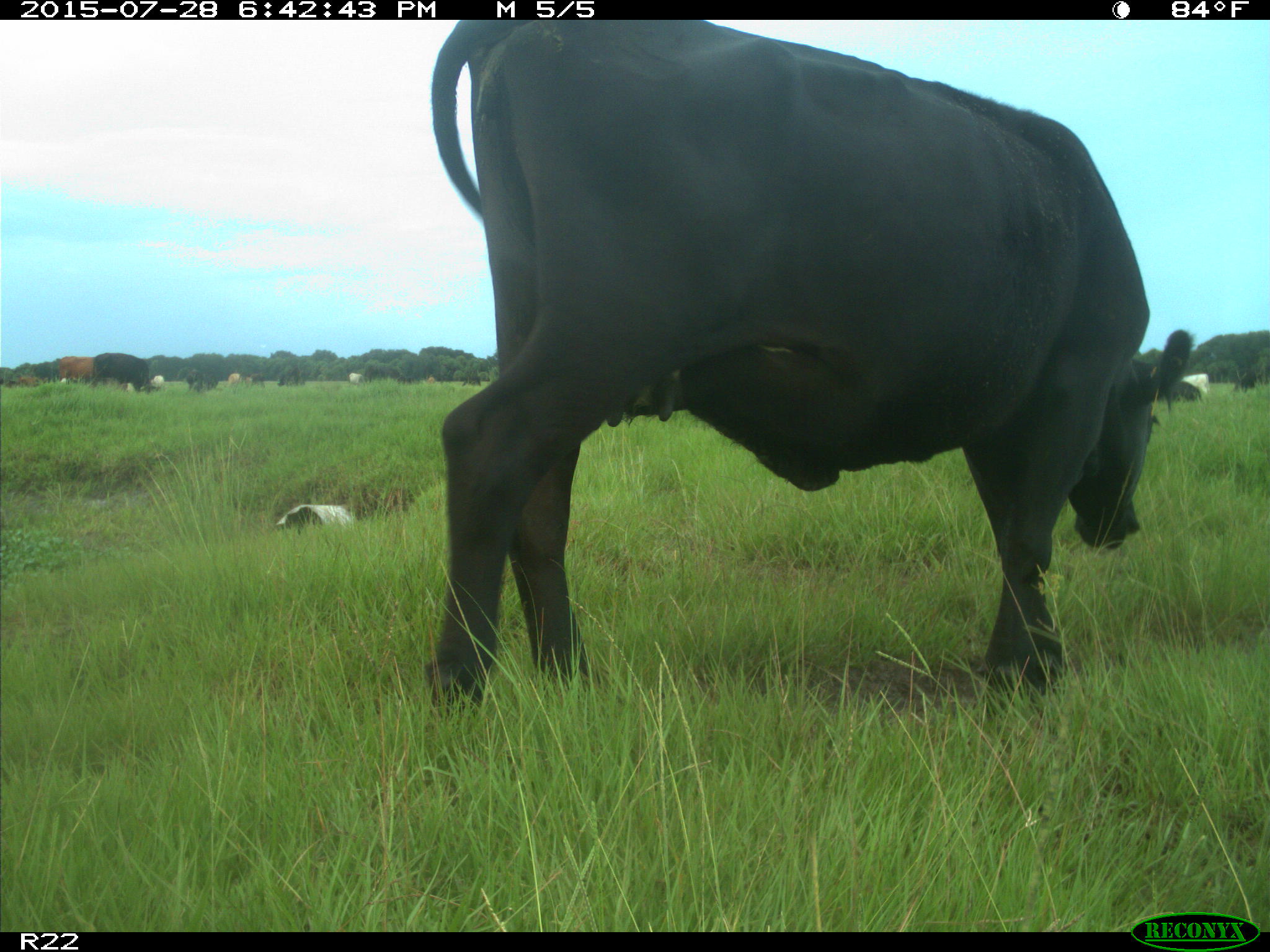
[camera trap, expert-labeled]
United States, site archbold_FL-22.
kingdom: Animalia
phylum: Chordata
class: Mammalia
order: Artiodactyla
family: Bovidae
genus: Bos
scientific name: Bos taurus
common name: domestic cow